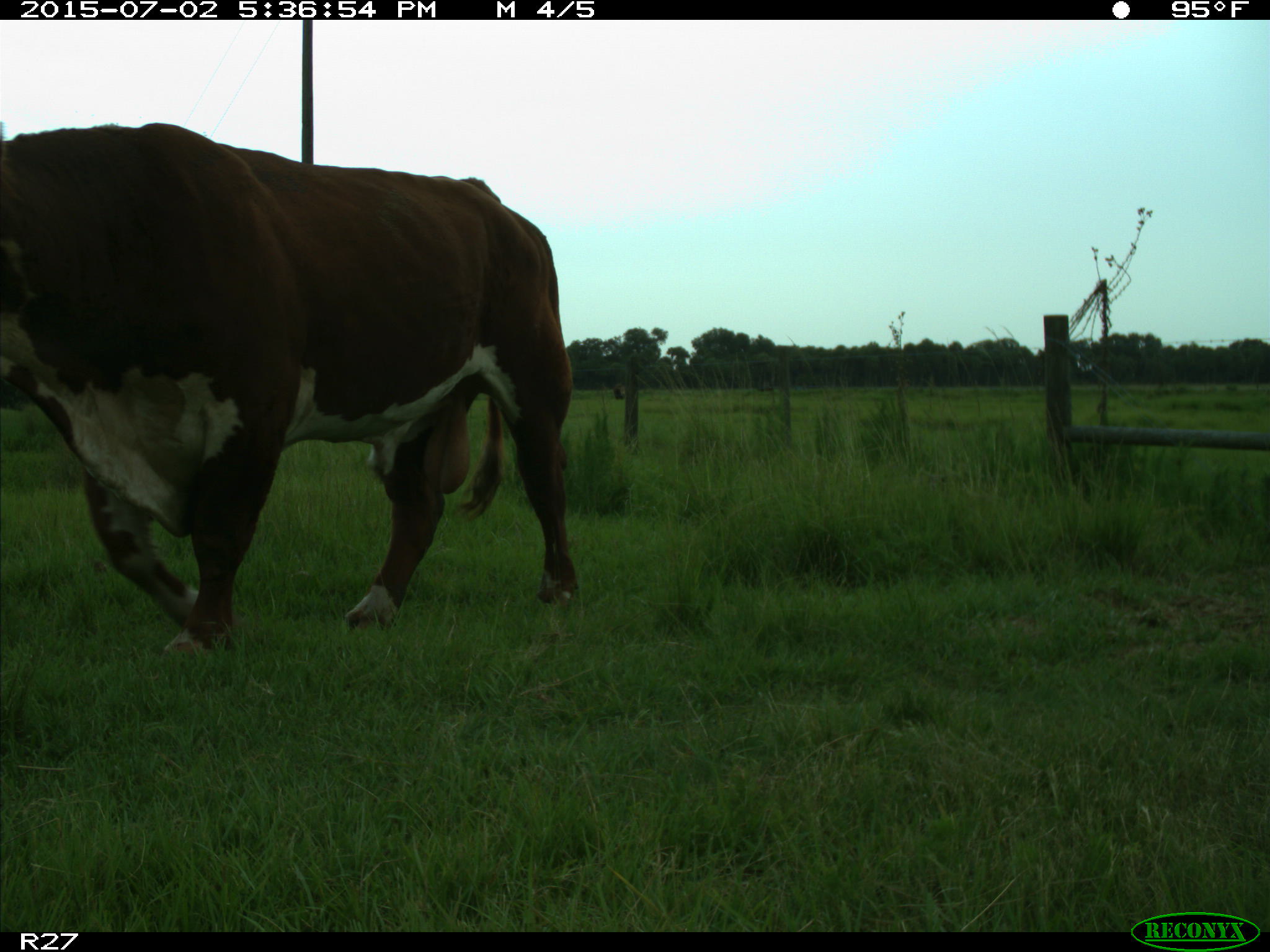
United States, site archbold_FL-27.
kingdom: Animalia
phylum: Chordata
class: Mammalia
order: Artiodactyla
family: Bovidae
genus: Bos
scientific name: Bos taurus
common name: domestic cow